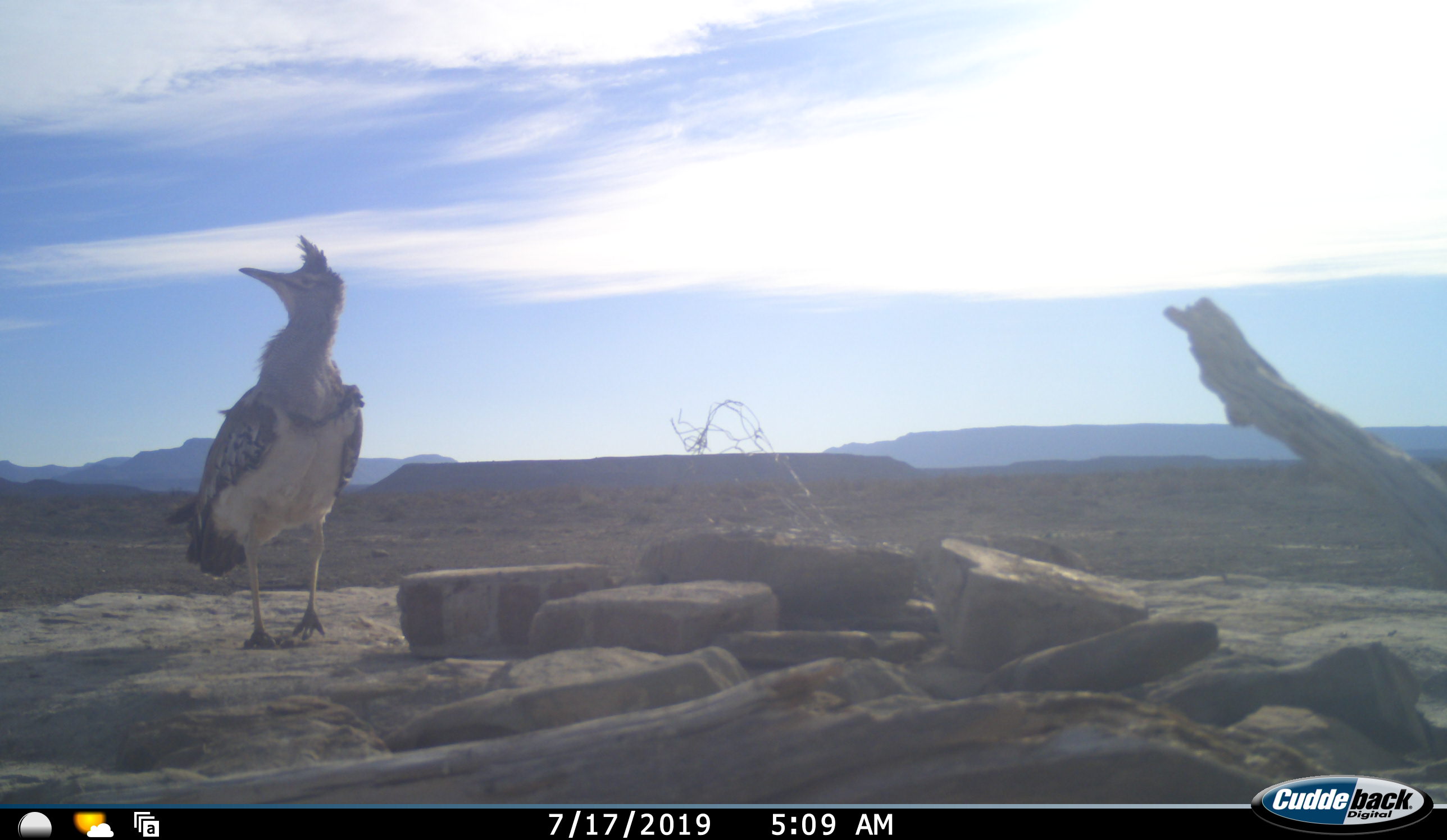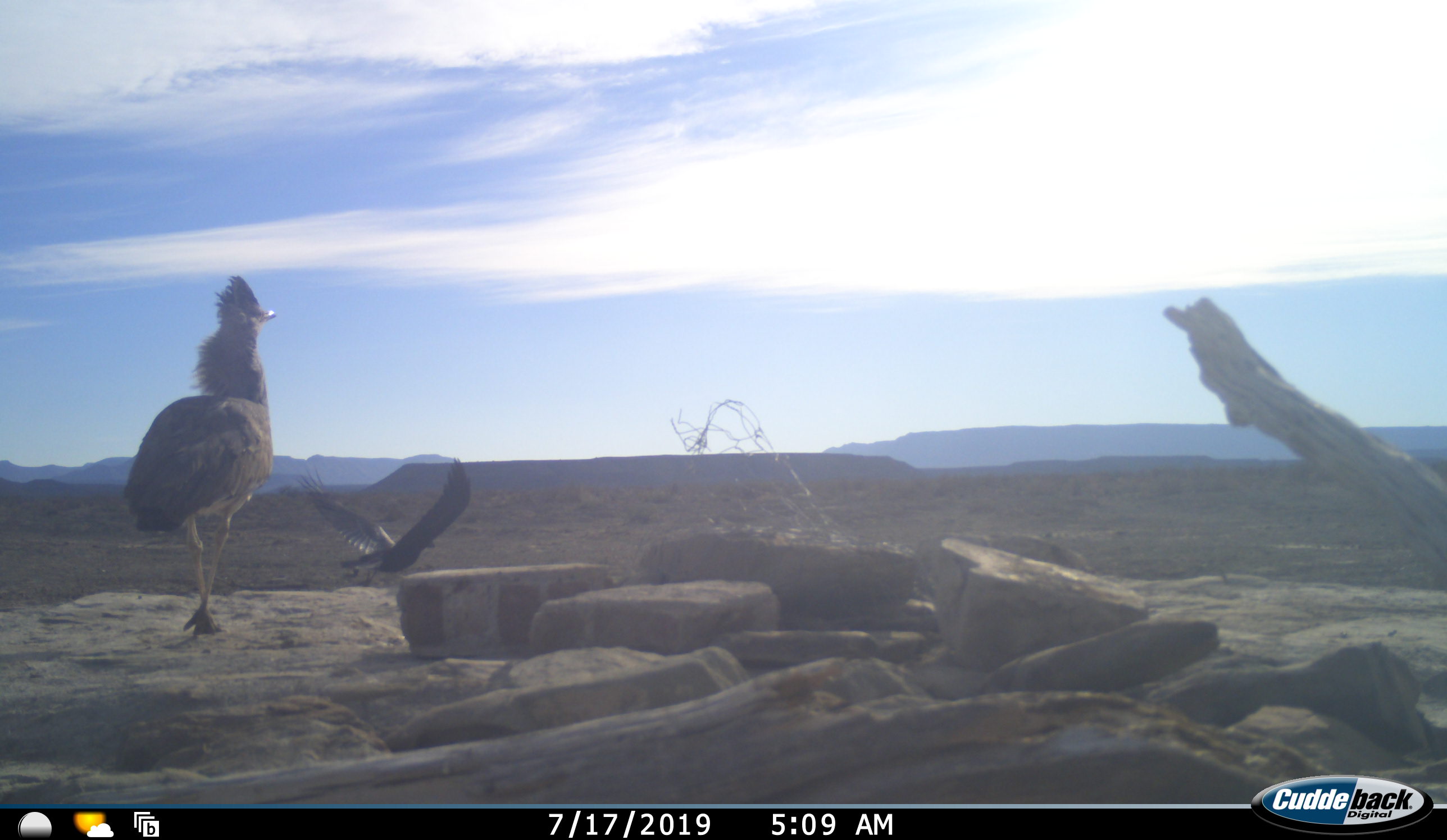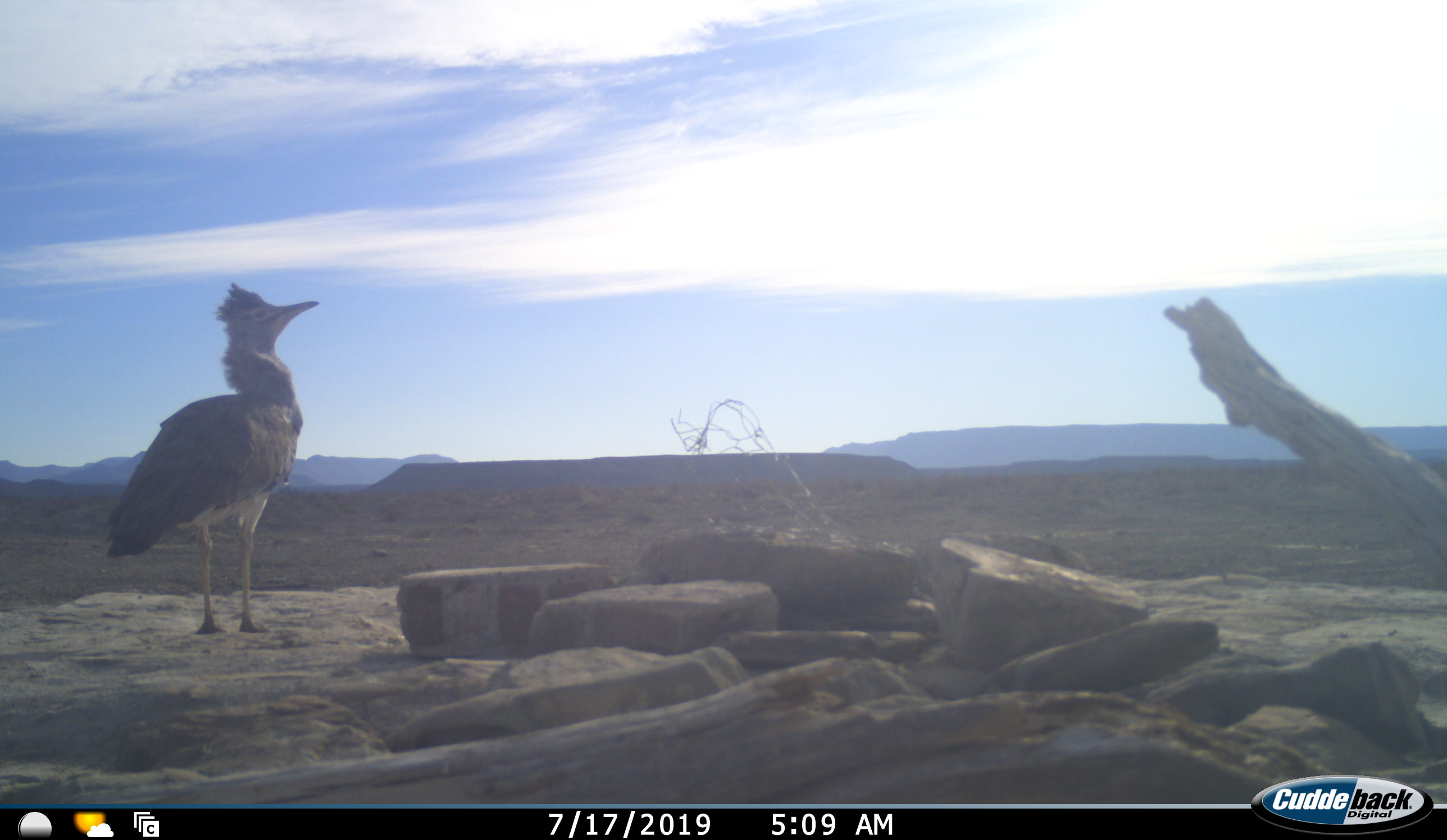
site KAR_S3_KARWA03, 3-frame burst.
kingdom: Animalia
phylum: Chordata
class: Aves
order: Otidiformes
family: Otididae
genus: Ardeotis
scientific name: Ardeotis kori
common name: kori bustard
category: bustardkori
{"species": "bustardkori (kori bustard) (Ardeotis kori)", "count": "1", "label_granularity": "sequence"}